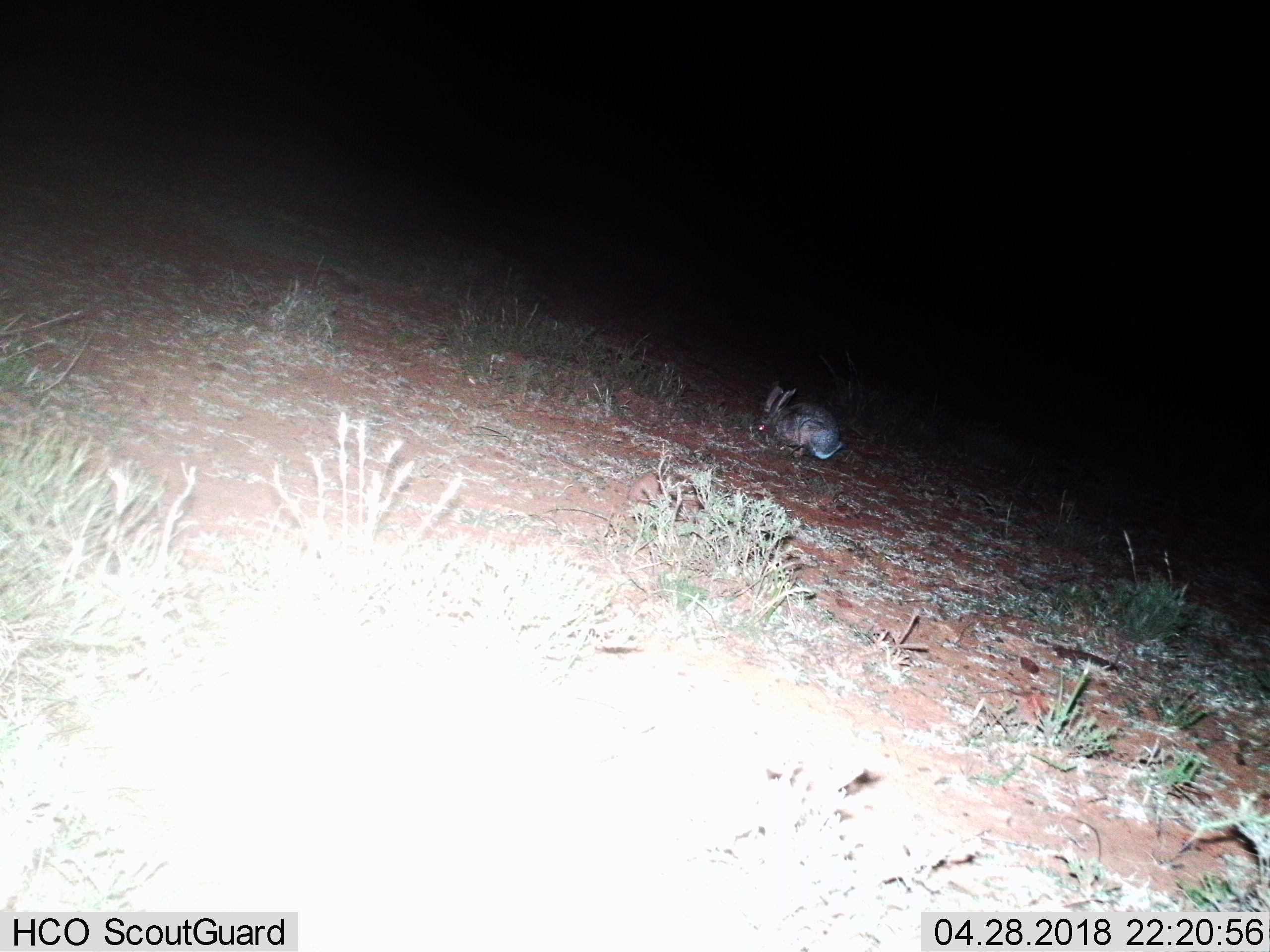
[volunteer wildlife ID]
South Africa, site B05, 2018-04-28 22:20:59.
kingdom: Animalia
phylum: Chordata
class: Mammalia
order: Lagomorpha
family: Leporidae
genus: Lepus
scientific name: Lepus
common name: hare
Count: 1.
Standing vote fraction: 40%.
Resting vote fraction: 20%.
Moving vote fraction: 0%.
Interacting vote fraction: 0%.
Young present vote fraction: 20%.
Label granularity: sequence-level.